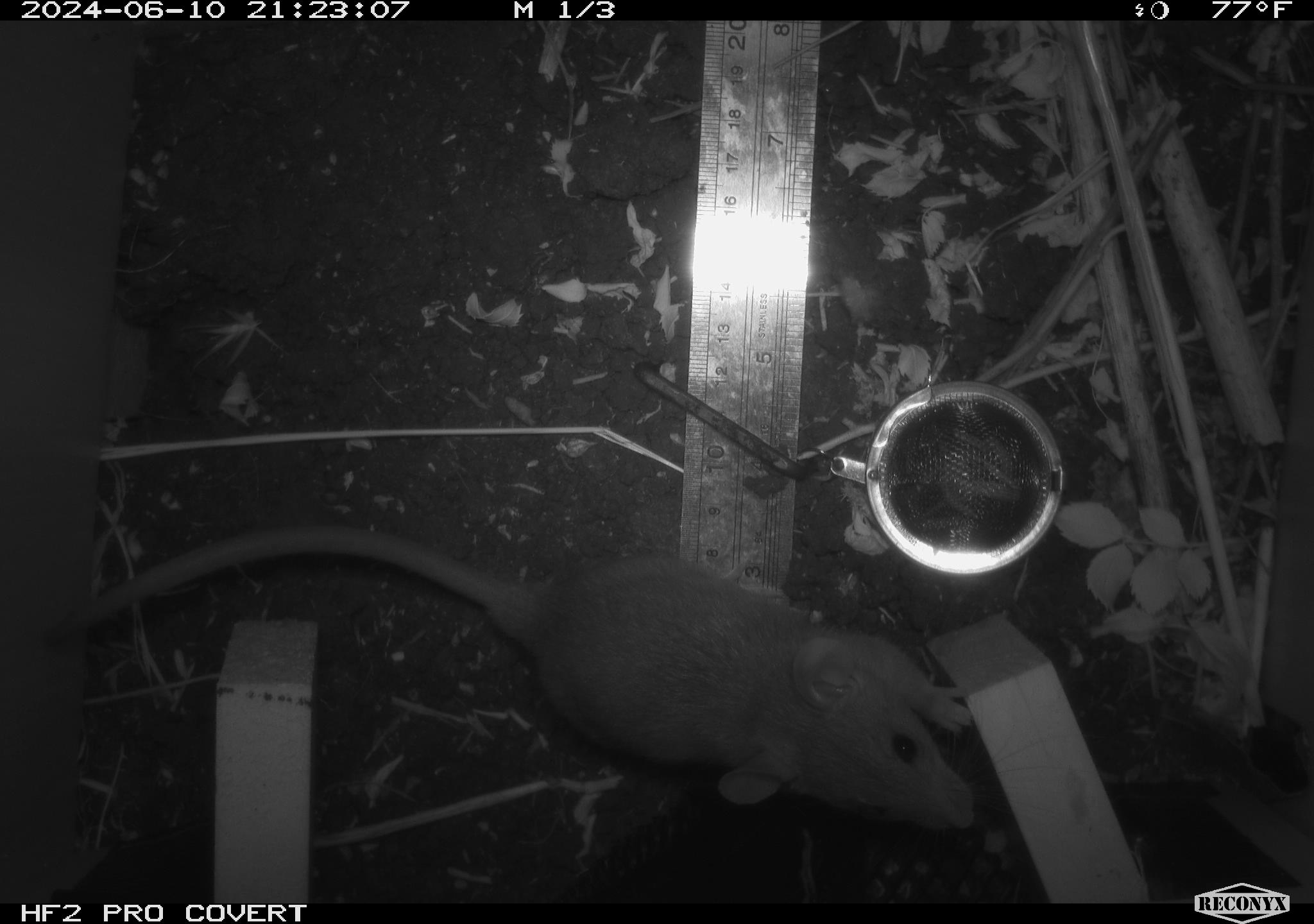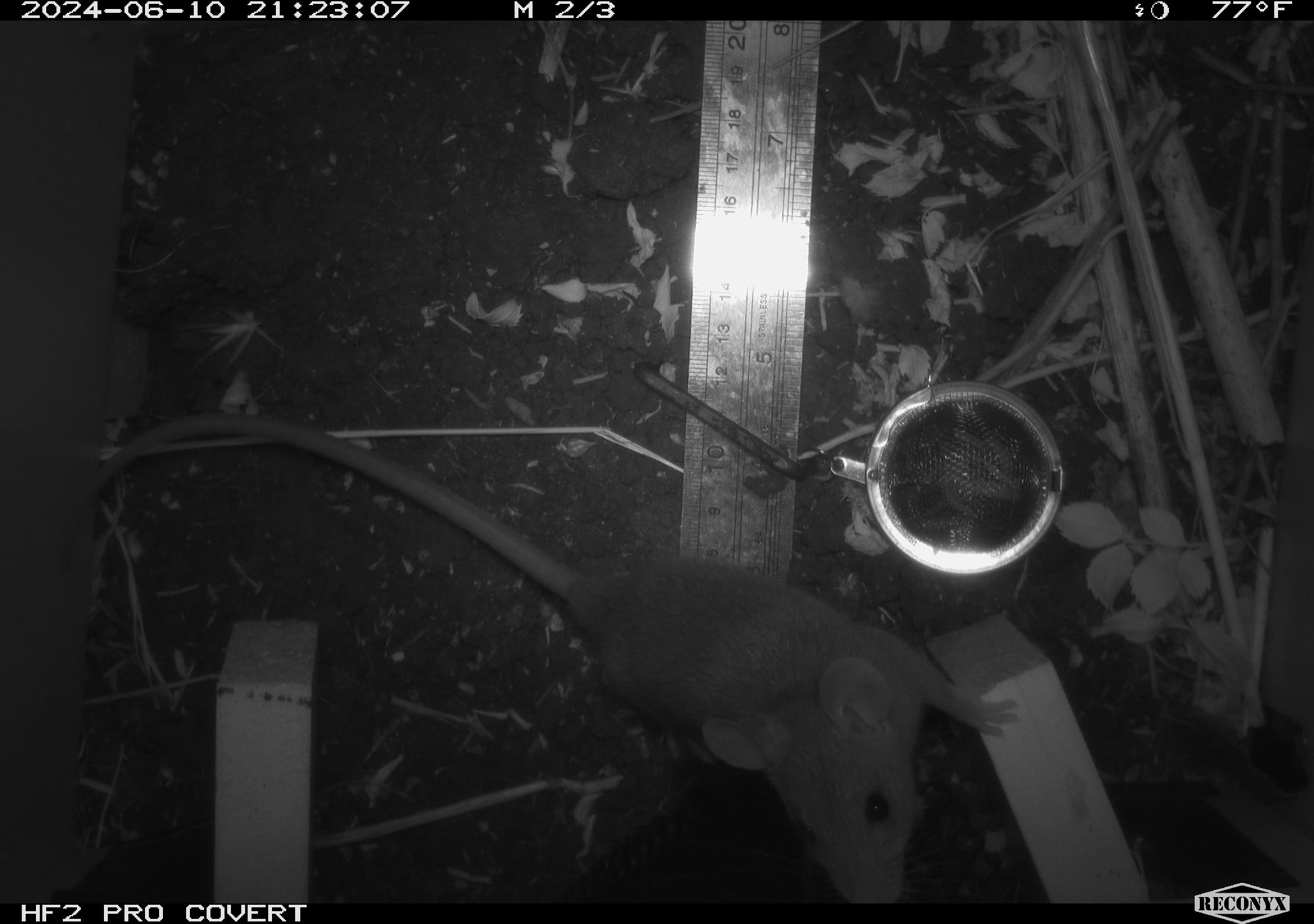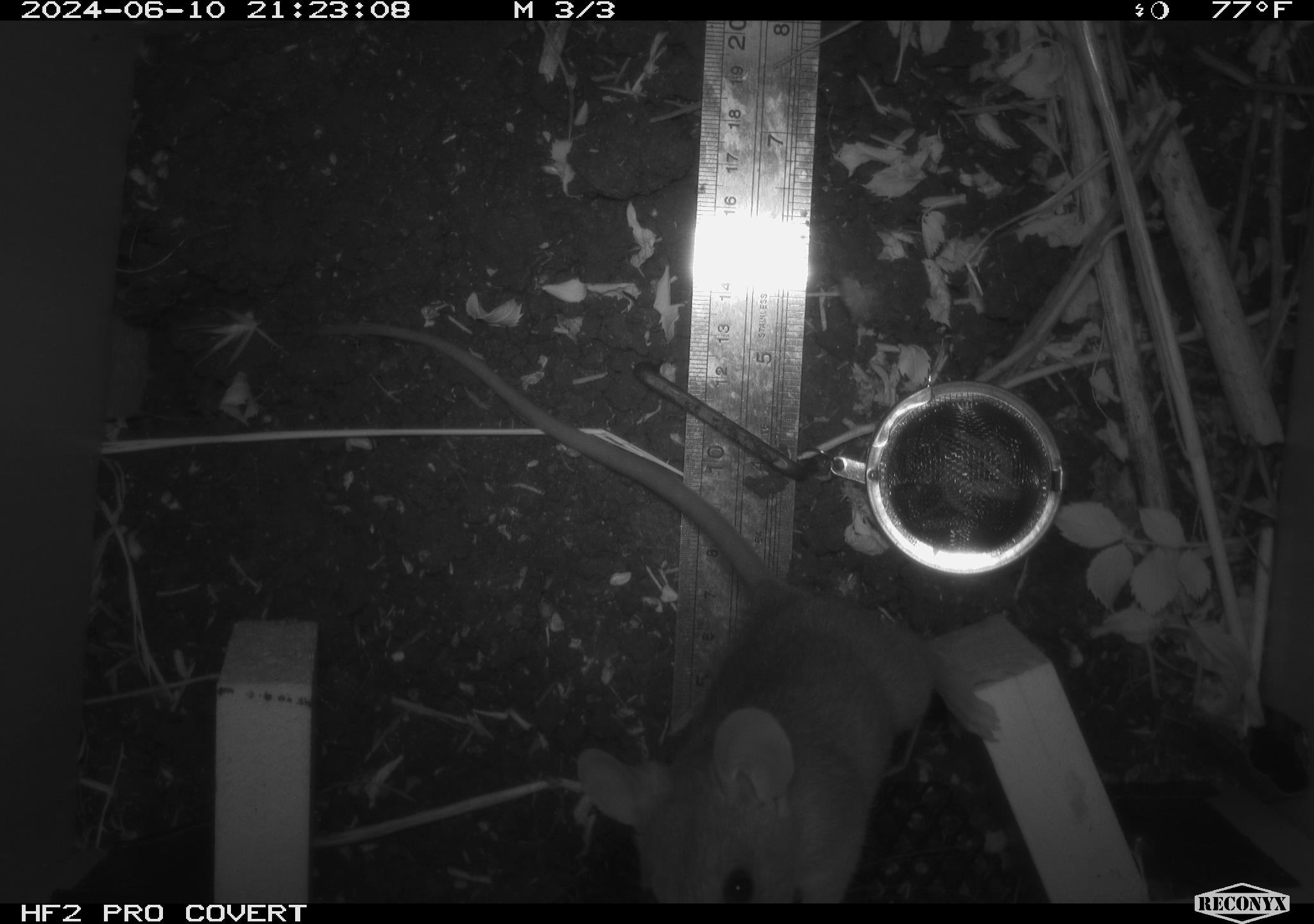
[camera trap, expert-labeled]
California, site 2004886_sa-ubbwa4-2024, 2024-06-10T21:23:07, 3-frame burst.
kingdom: Animalia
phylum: Chordata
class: Mammalia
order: Rodentia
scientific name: Rodentia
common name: woodrat or rat or mouse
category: woodrat or rat or mouse species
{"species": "woodrat or rat or mouse species (woodrat or rat or mouse) (Rodentia)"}